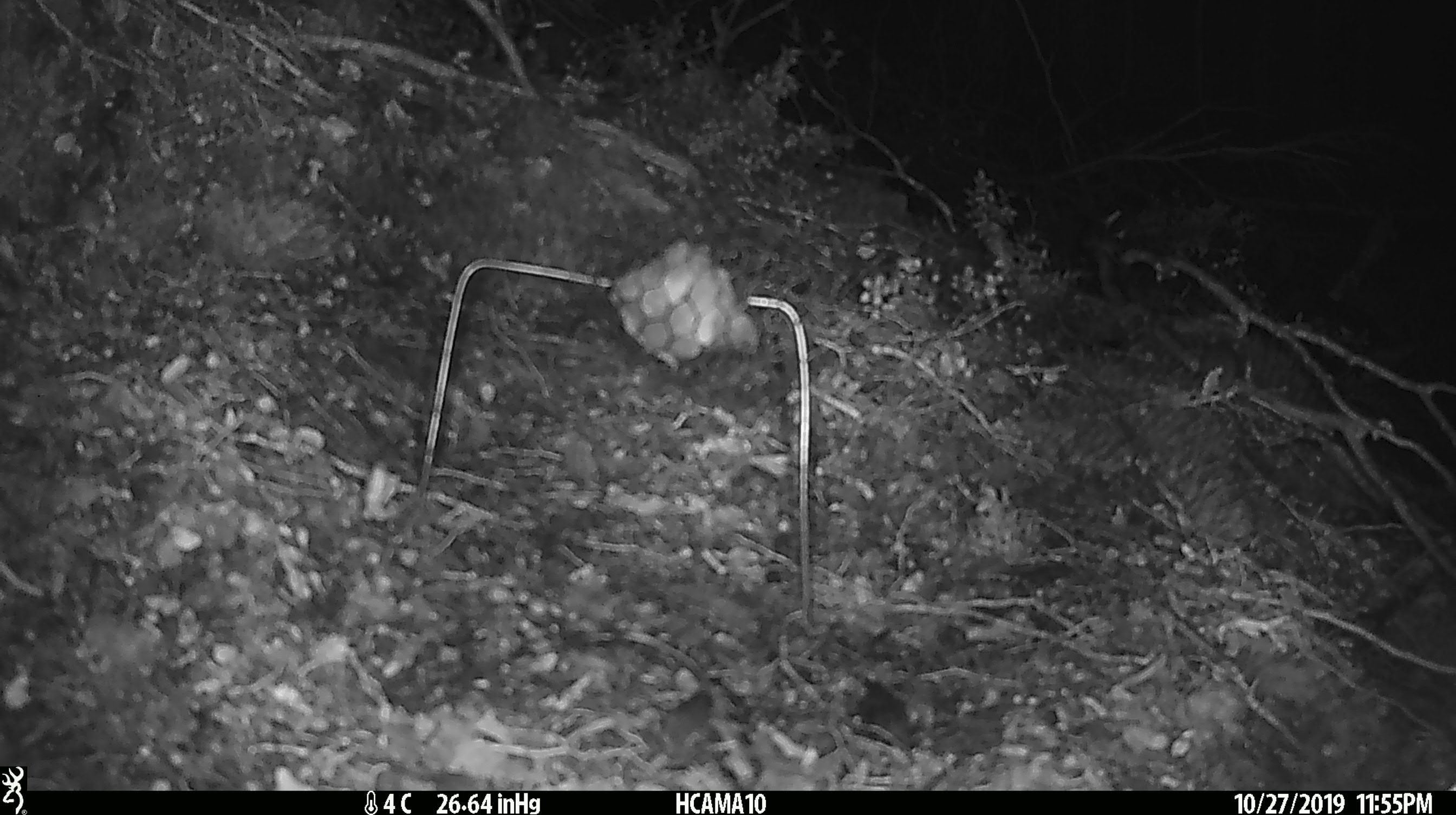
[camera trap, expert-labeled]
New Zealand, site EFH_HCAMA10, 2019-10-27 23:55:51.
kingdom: Animalia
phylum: Chordata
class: Mammalia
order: Rodentia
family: Muridae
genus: Mus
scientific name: Mus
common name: mouse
Mouse (Mus).